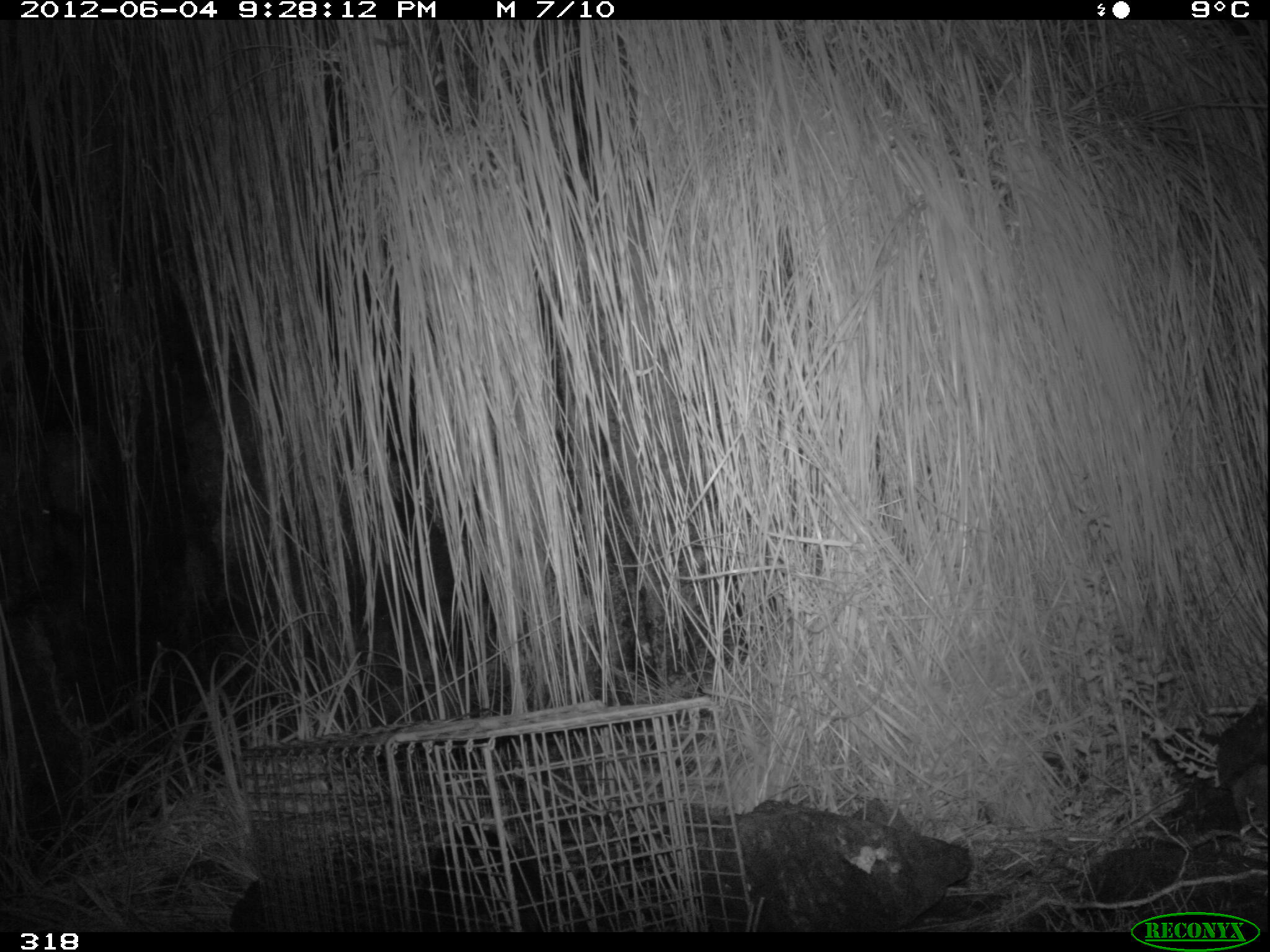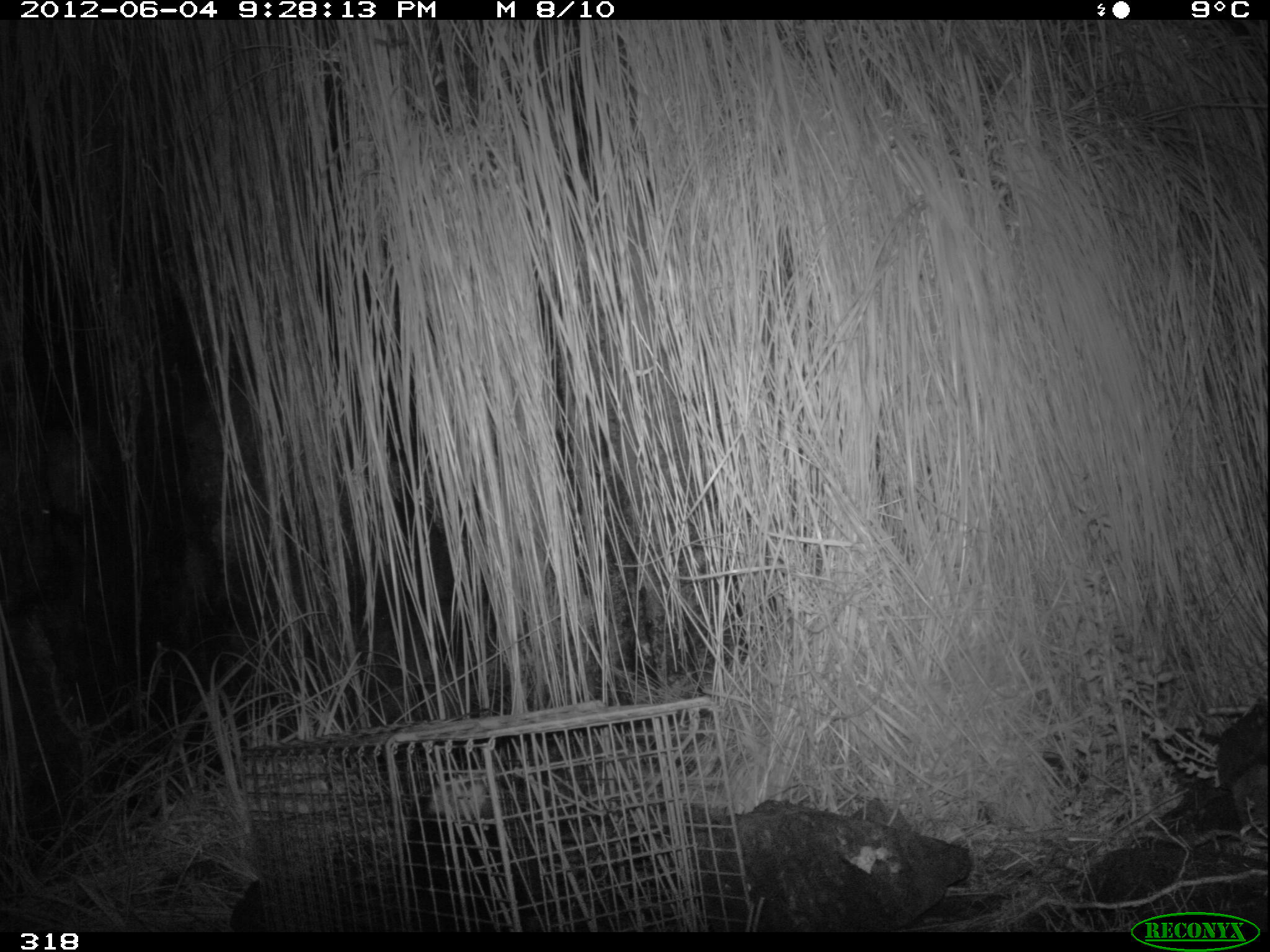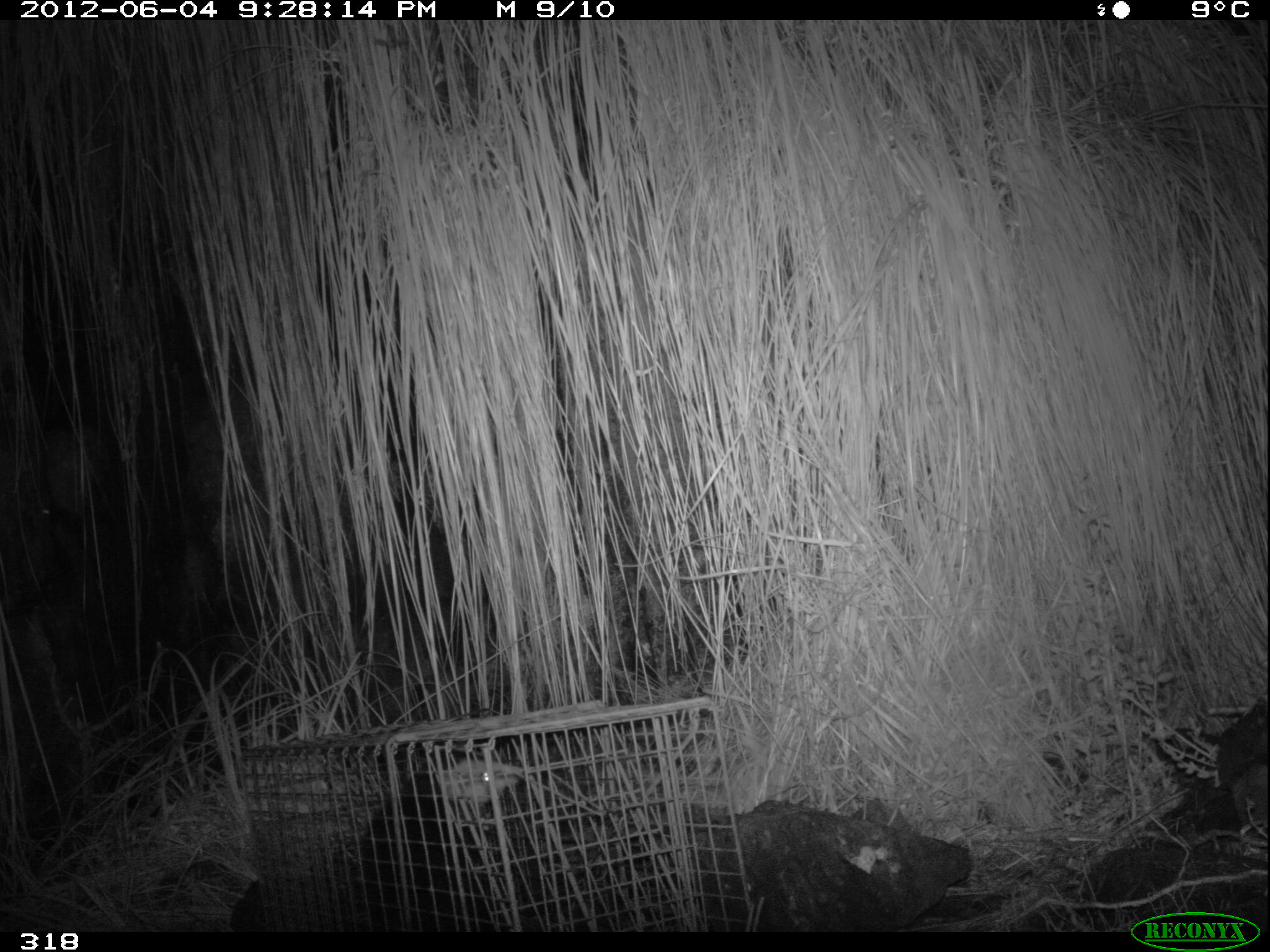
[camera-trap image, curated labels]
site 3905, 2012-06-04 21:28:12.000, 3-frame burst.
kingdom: Animalia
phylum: Chordata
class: Mammalia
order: Didelphimorphia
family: Didelphidae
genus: Didelphis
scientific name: Didelphis pernigra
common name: andean white-eared opossum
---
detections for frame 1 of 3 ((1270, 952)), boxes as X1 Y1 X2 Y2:
didelphis pernigra: 416 827 572 934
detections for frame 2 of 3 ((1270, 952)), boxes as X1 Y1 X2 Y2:
didelphis pernigra: 403 770 542 930